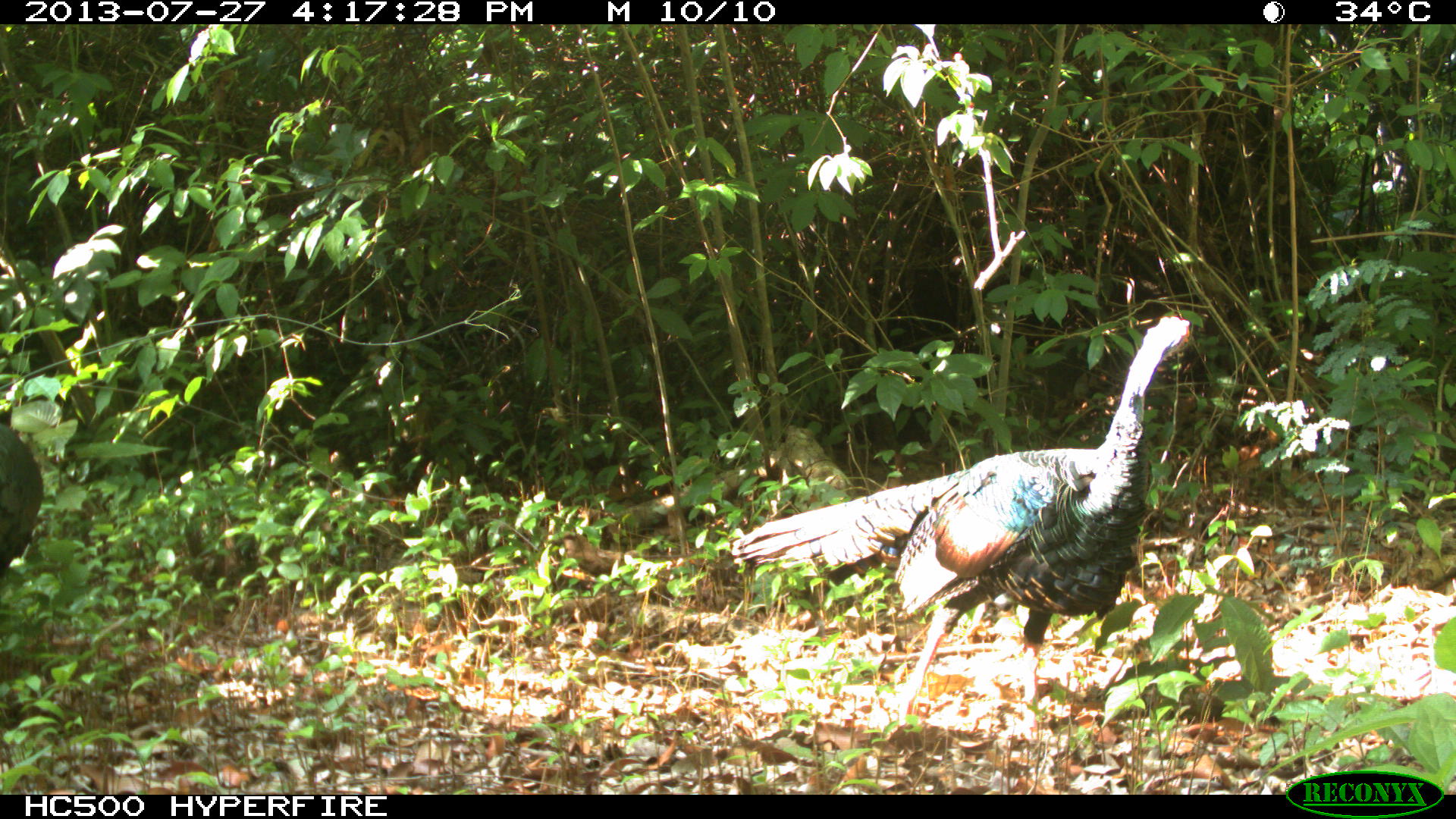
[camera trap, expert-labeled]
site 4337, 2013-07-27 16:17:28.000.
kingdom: Animalia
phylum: Chordata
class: Aves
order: Galliformes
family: Phasianidae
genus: Meleagris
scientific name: Meleagris ocellata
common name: ocellated turkey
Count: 2.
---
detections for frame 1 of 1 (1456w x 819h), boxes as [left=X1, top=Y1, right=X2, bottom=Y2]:
meleagris ocellata: [left=729, top=314, right=1190, bottom=747]; [left=0, top=419, right=44, bottom=578]